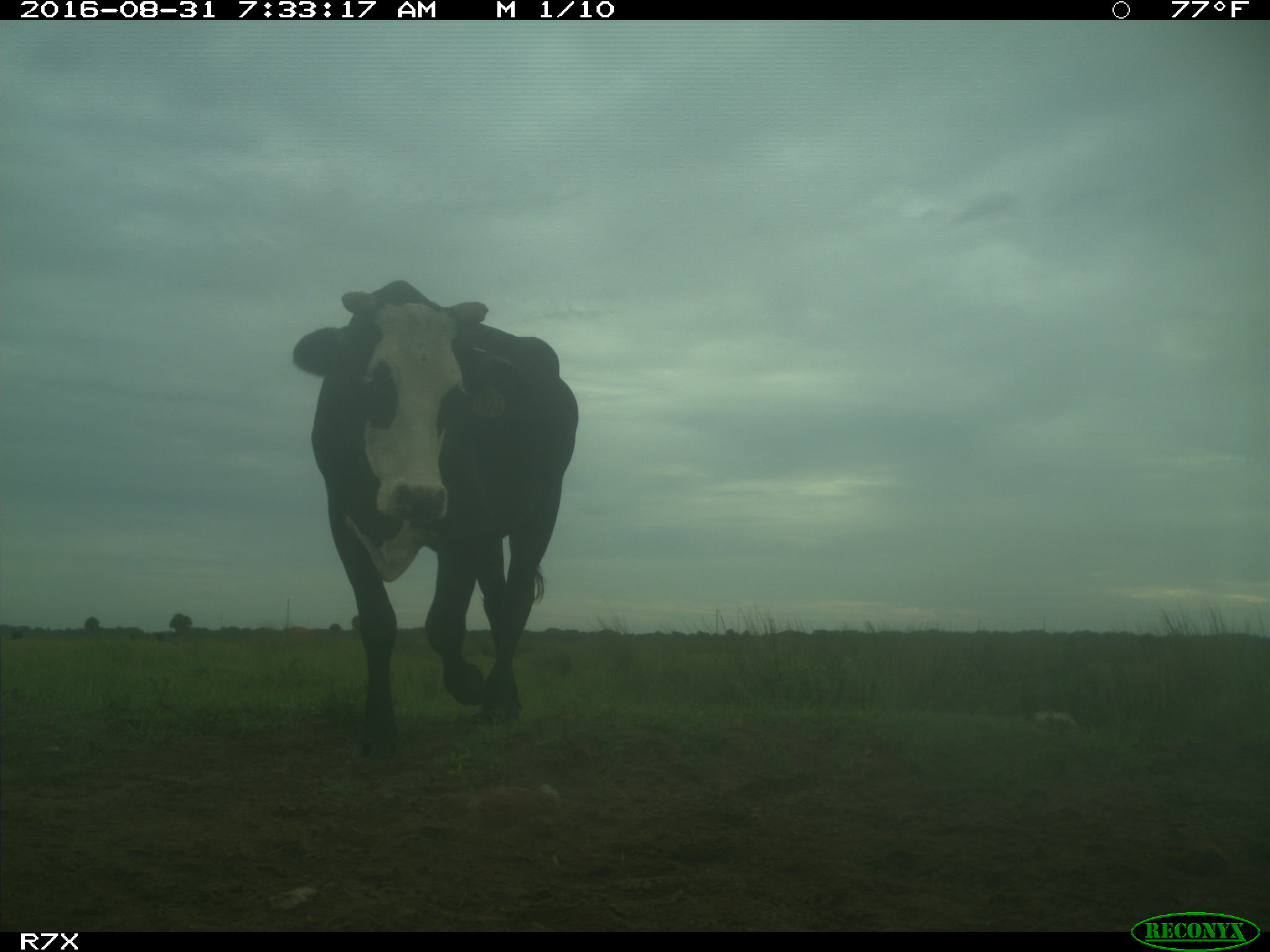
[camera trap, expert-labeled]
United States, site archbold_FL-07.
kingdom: Animalia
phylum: Chordata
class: Mammalia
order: Artiodactyla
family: Bovidae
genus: Bos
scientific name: Bos taurus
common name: domestic cow